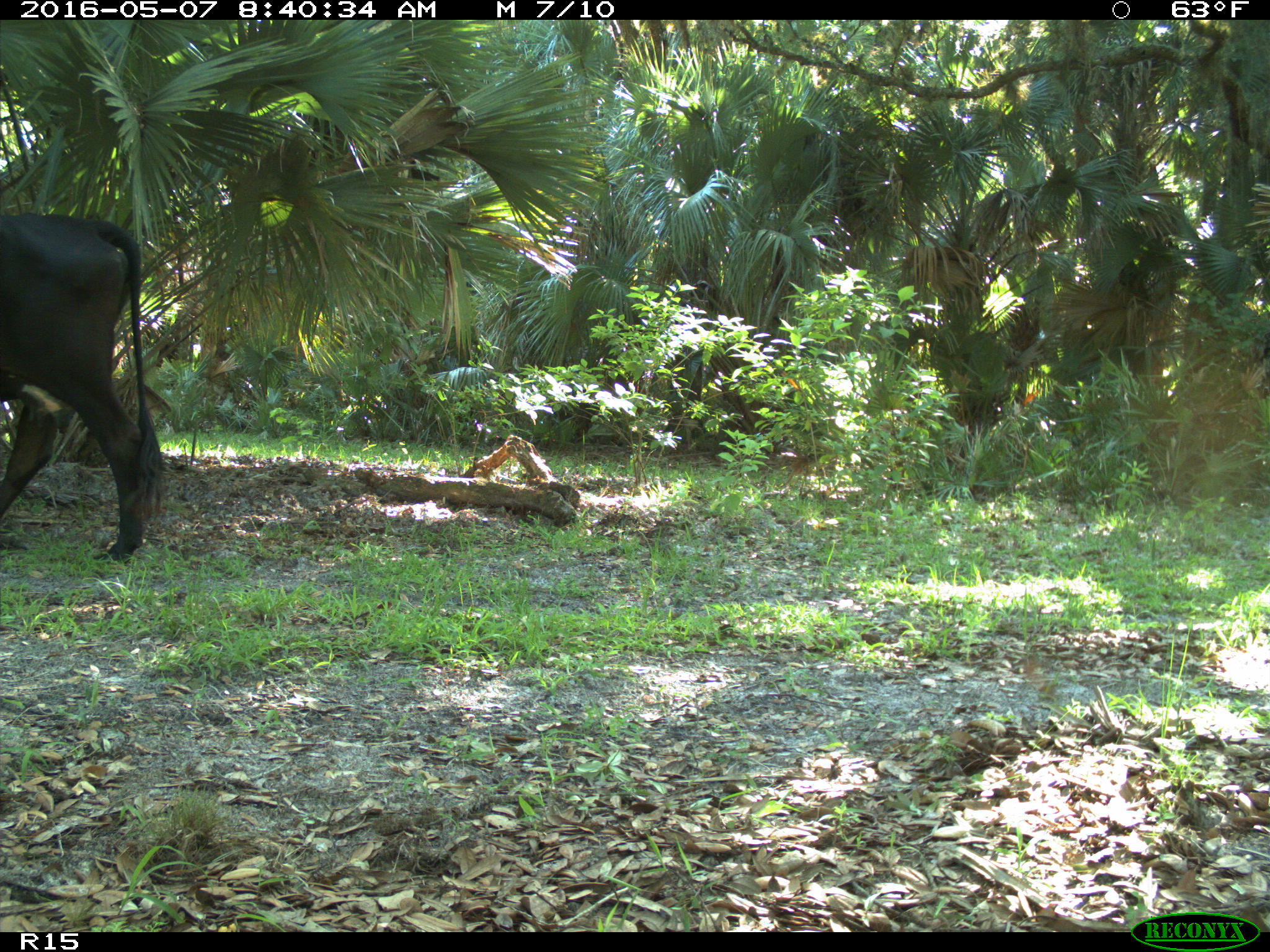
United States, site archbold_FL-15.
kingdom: Animalia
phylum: Chordata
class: Mammalia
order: Artiodactyla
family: Bovidae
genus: Bos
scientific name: Bos taurus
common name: domestic cow